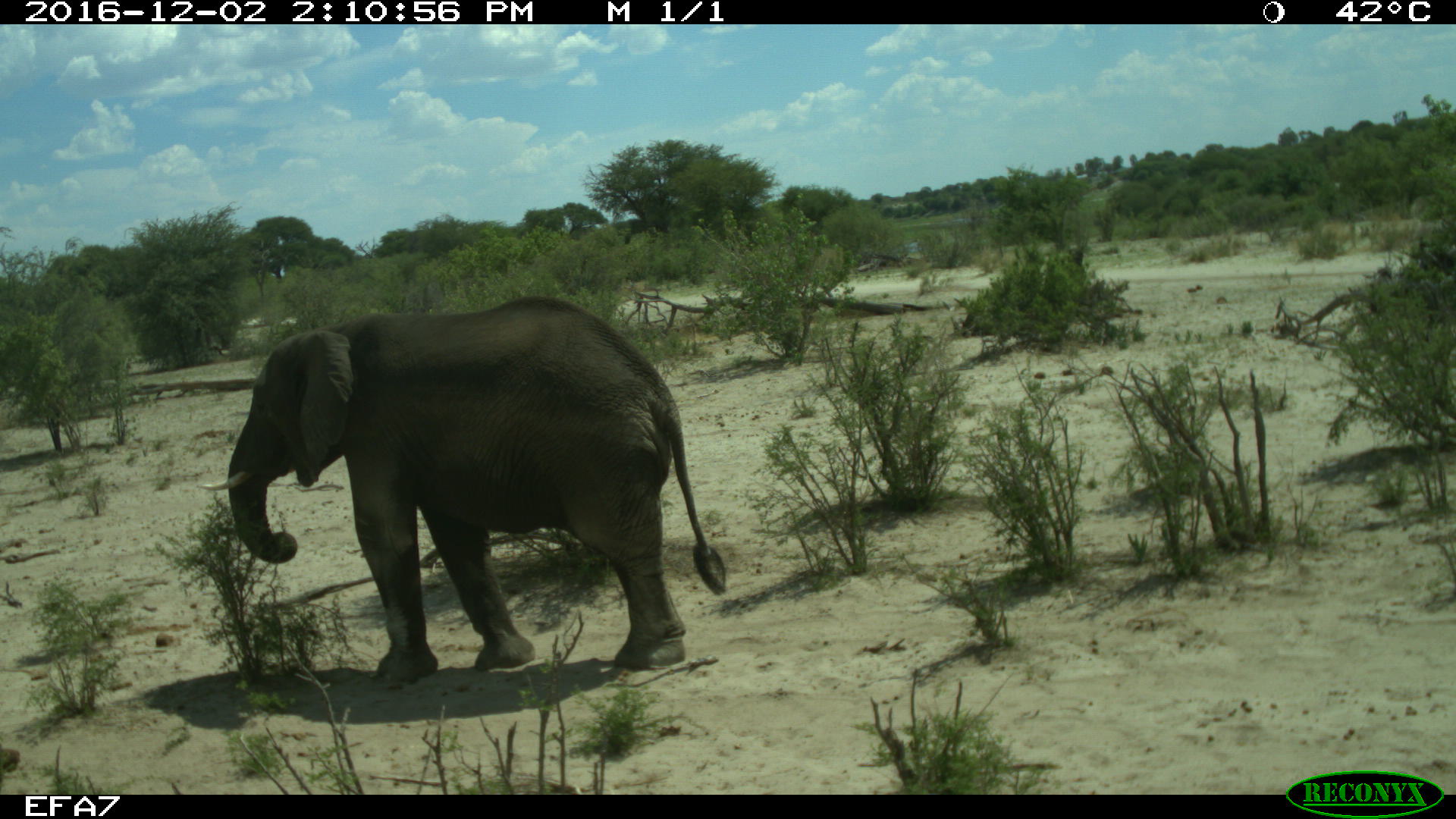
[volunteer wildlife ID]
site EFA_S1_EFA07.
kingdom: Animalia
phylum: Chordata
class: Mammalia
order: Proboscidea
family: Elephantidae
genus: Loxodonta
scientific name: Loxodonta africana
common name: african bush elephant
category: elephant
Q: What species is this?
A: Elephant (african bush elephant) (Loxodonta africana).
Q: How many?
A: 1.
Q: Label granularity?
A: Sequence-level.